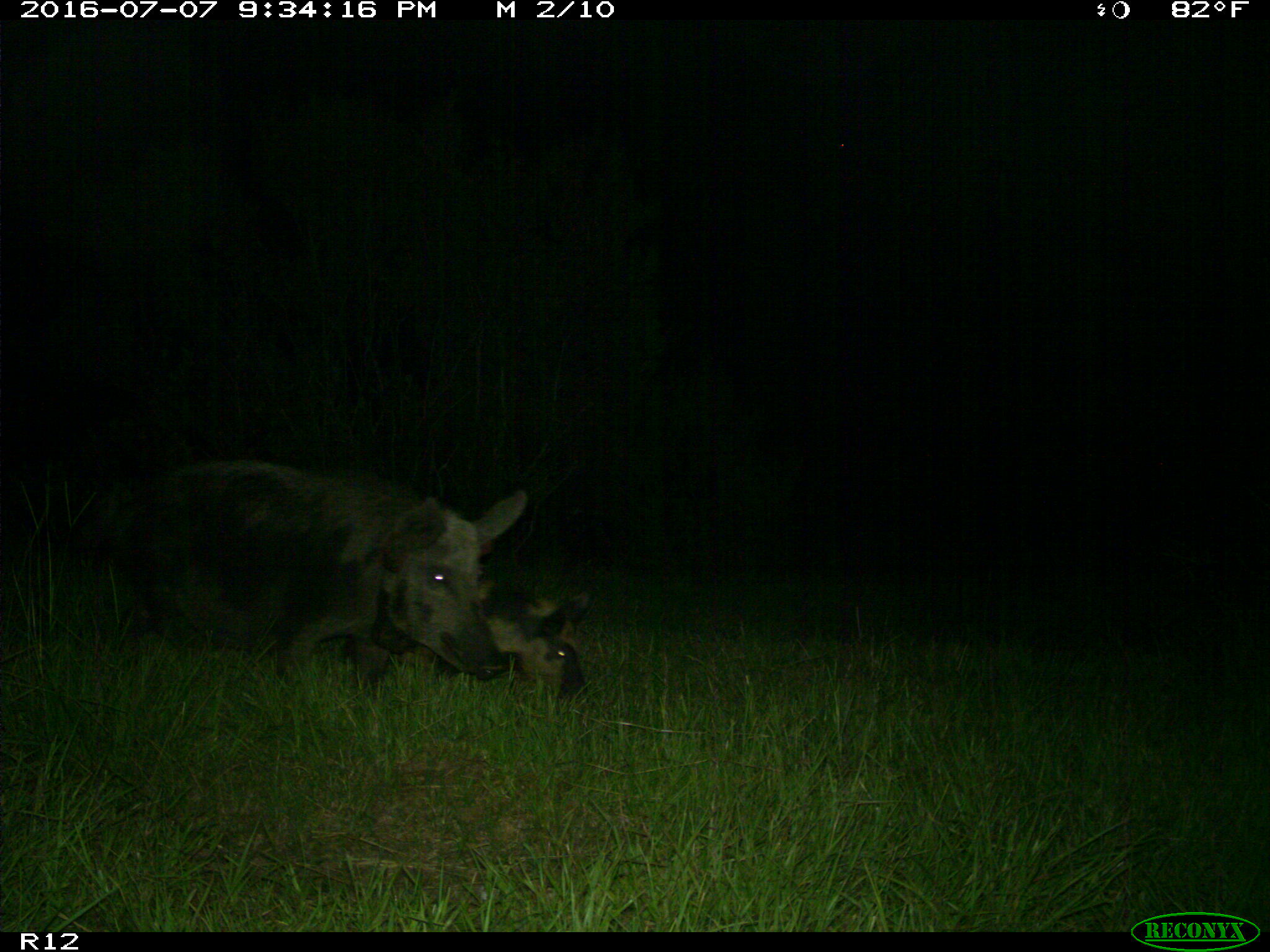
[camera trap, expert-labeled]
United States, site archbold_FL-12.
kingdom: Animalia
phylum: Chordata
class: Mammalia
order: Artiodactyla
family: Suidae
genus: Sus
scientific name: Sus scrofa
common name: wild boar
Sus scrofa (wild boar).